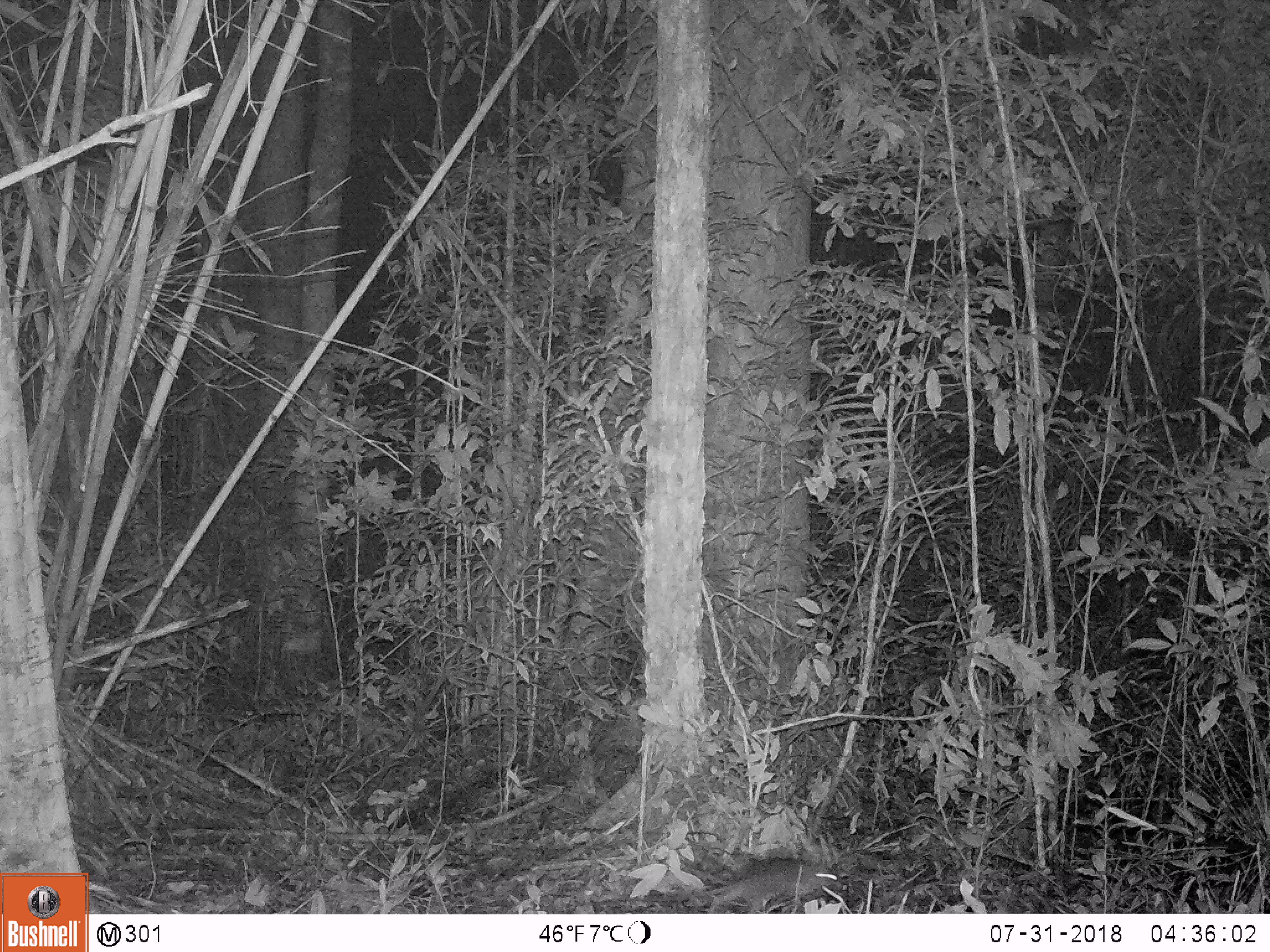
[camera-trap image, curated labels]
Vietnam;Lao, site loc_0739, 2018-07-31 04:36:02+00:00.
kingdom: Animalia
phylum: Chordata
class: Mammalia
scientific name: Mammalia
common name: mammal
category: unidentified small mammal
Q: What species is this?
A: Unidentified small mammal (mammal) (Mammalia).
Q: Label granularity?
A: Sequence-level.